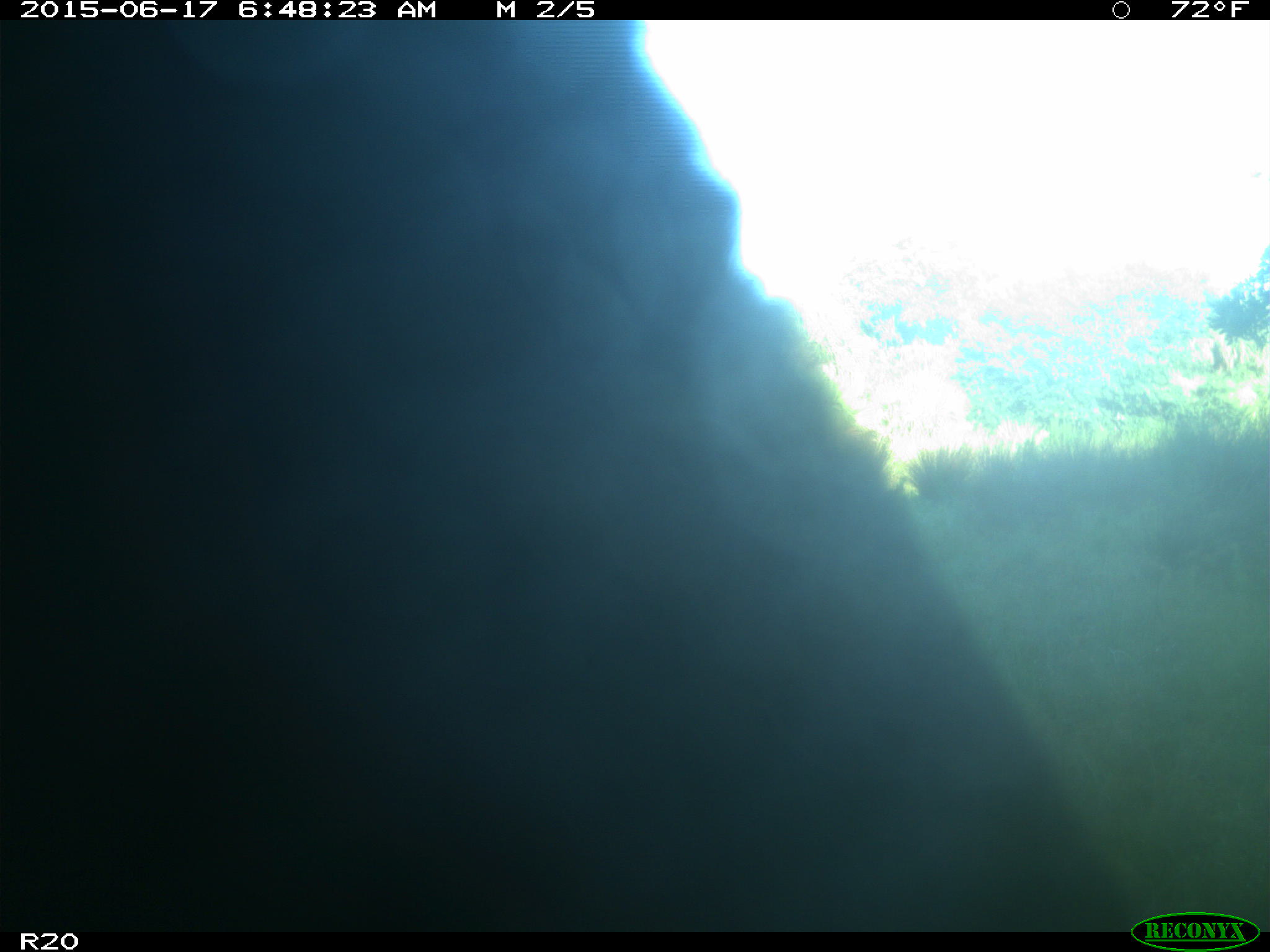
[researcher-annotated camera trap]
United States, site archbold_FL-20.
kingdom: Animalia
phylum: Chordata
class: Mammalia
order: Artiodactyla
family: Bovidae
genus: Bos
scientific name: Bos taurus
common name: domestic cow